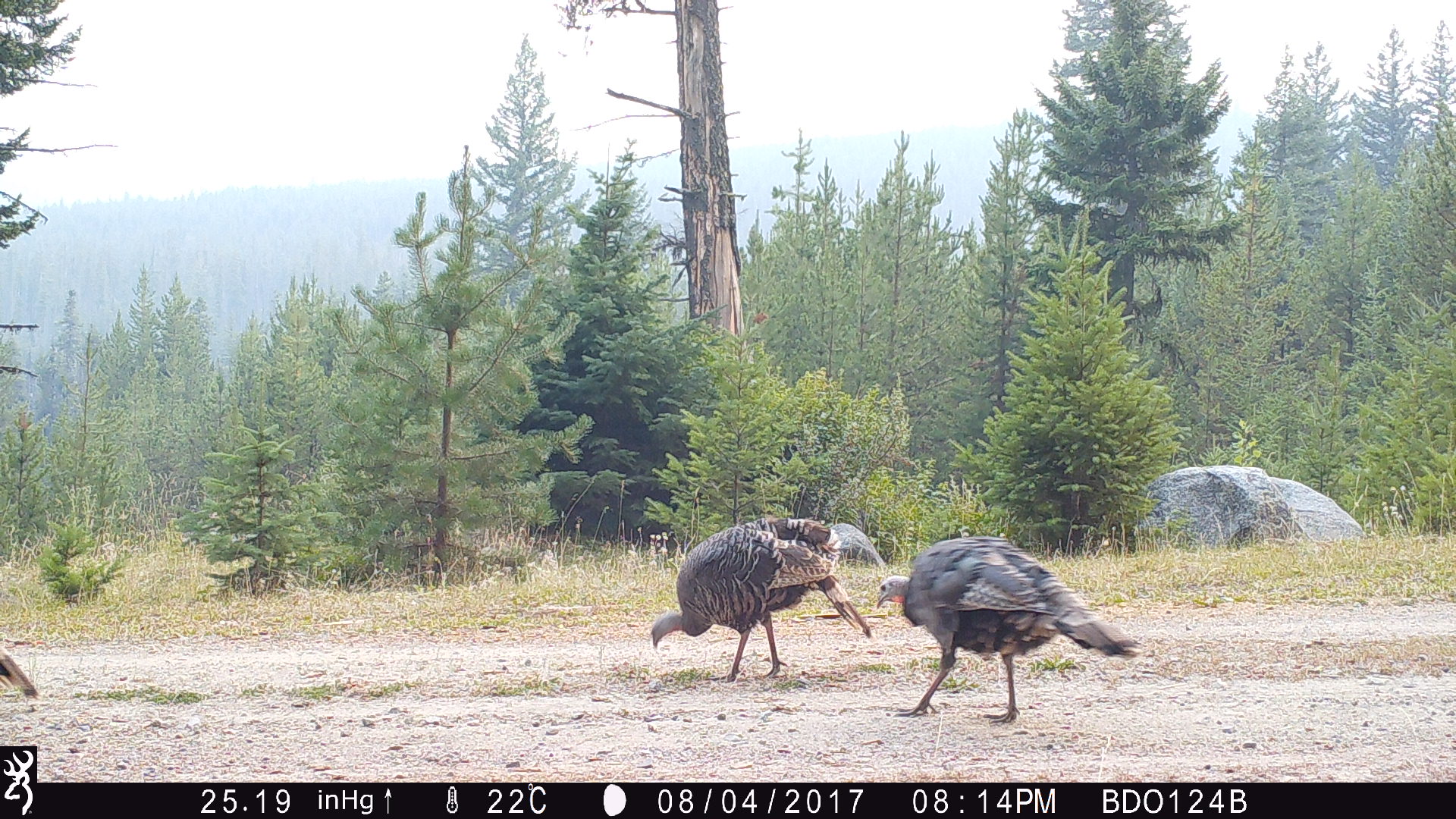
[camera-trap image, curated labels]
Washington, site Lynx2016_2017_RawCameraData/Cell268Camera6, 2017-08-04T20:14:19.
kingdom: Animalia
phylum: Chordata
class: Aves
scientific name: Aves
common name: birds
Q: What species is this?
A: Aves (birds).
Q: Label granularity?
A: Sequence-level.